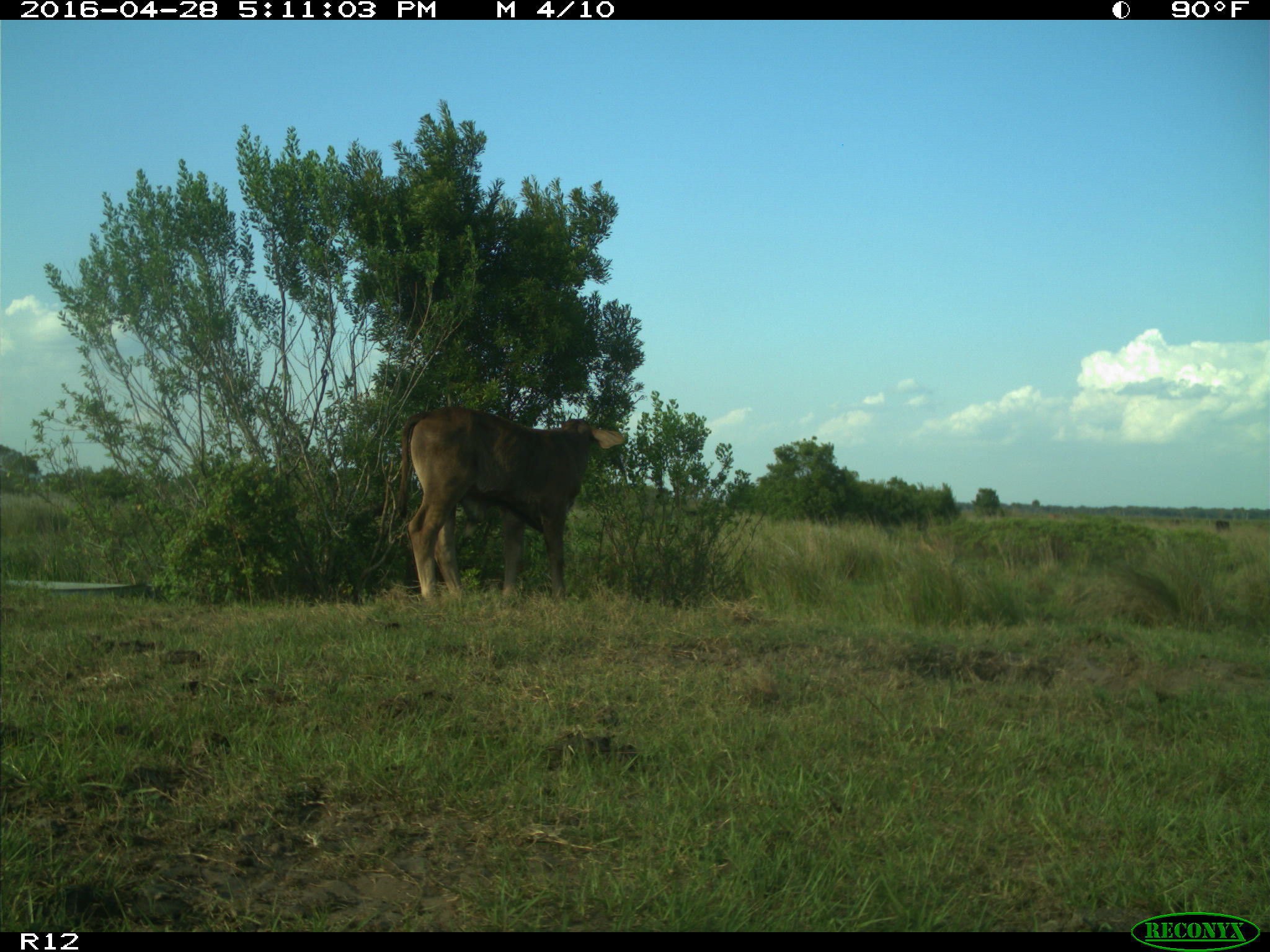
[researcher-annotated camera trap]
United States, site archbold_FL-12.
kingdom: Animalia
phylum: Chordata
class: Mammalia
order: Artiodactyla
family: Bovidae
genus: Bos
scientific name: Bos taurus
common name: domestic cow